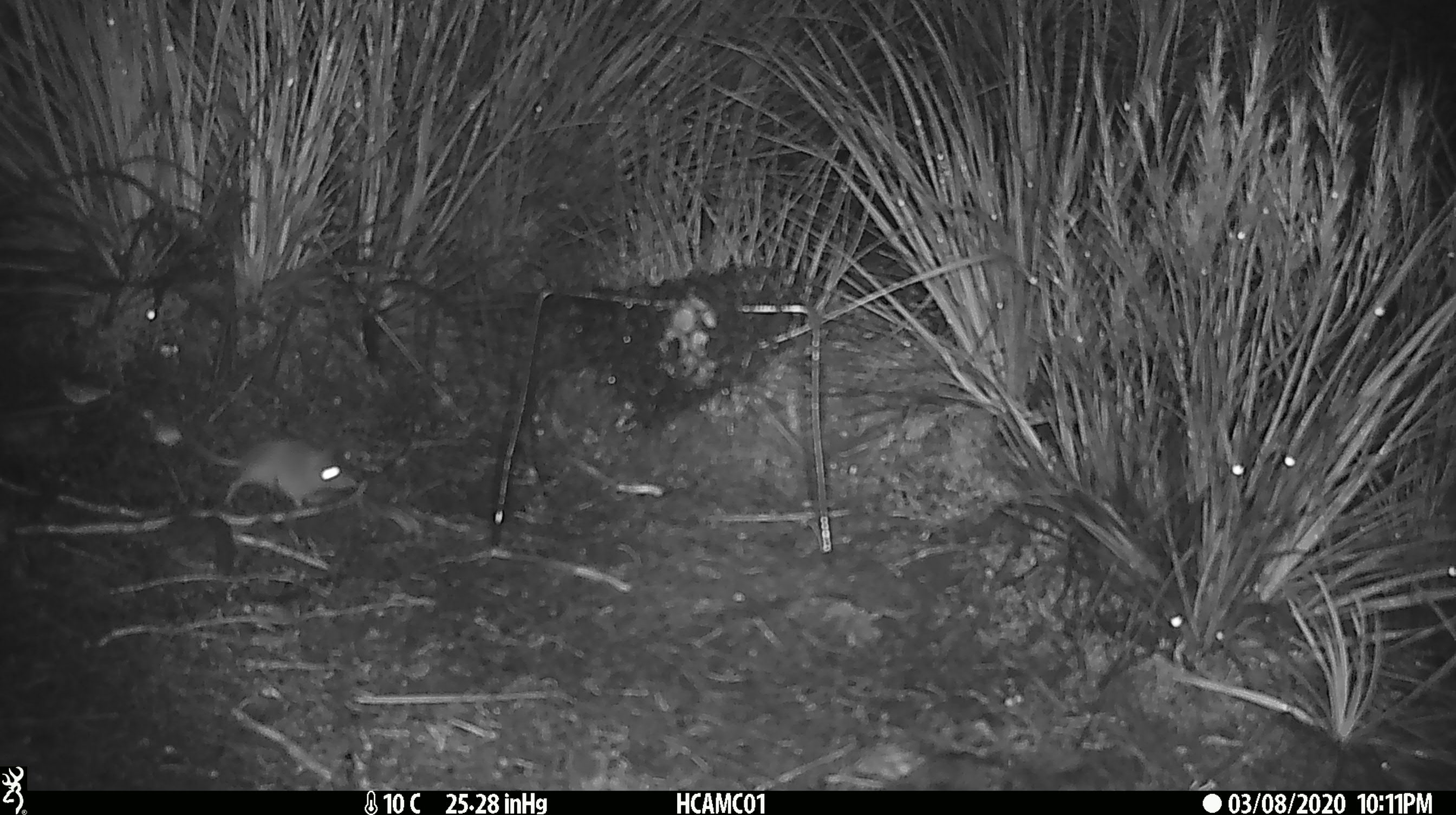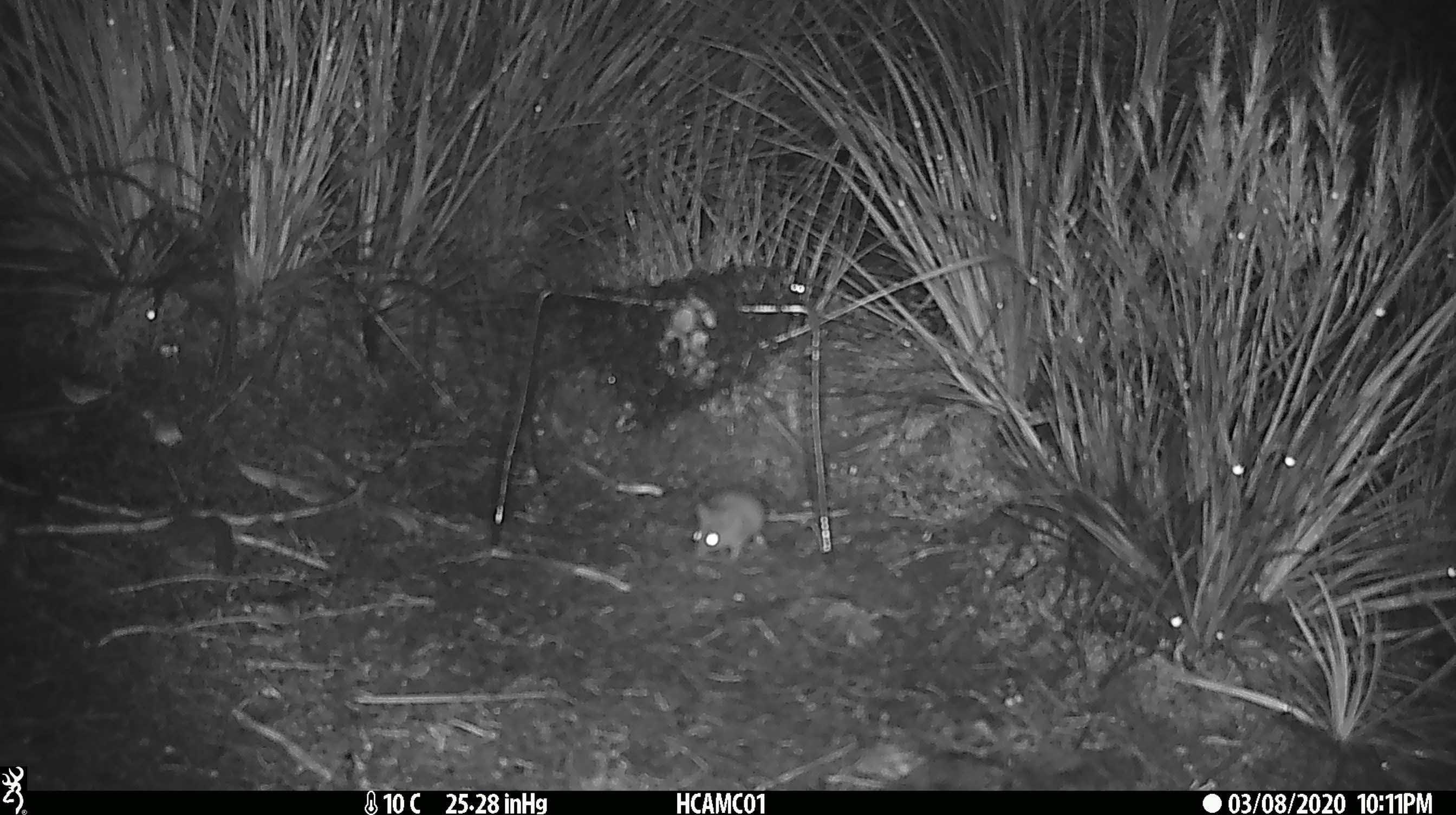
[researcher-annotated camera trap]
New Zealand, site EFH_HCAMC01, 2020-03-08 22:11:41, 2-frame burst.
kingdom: Animalia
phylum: Chordata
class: Mammalia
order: Rodentia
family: Muridae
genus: Mus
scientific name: Mus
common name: mouse